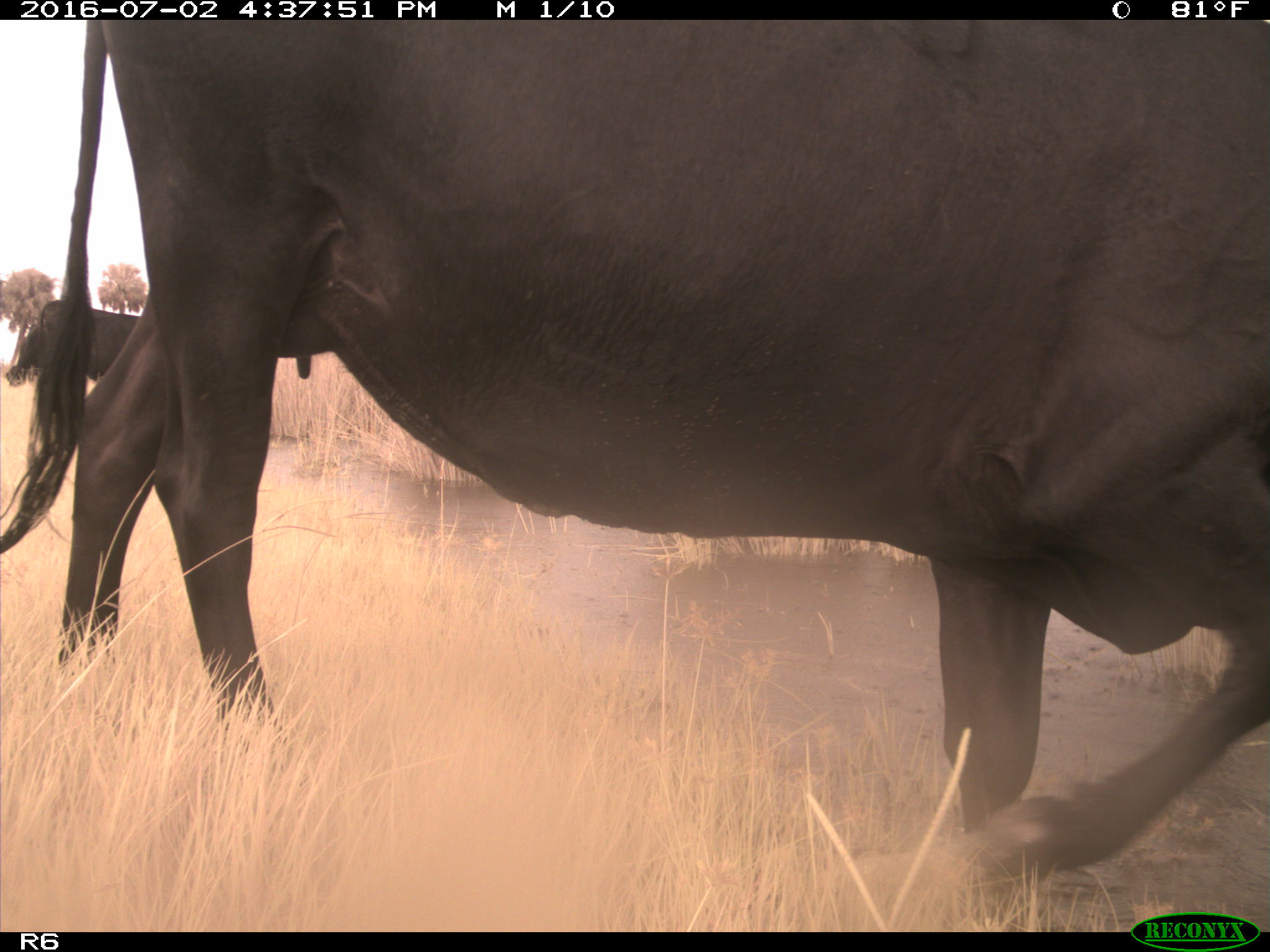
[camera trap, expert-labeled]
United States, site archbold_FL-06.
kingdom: Animalia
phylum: Chordata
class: Mammalia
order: Artiodactyla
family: Bovidae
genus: Bos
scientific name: Bos taurus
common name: domestic cow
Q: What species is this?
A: Bos taurus (domestic cow).